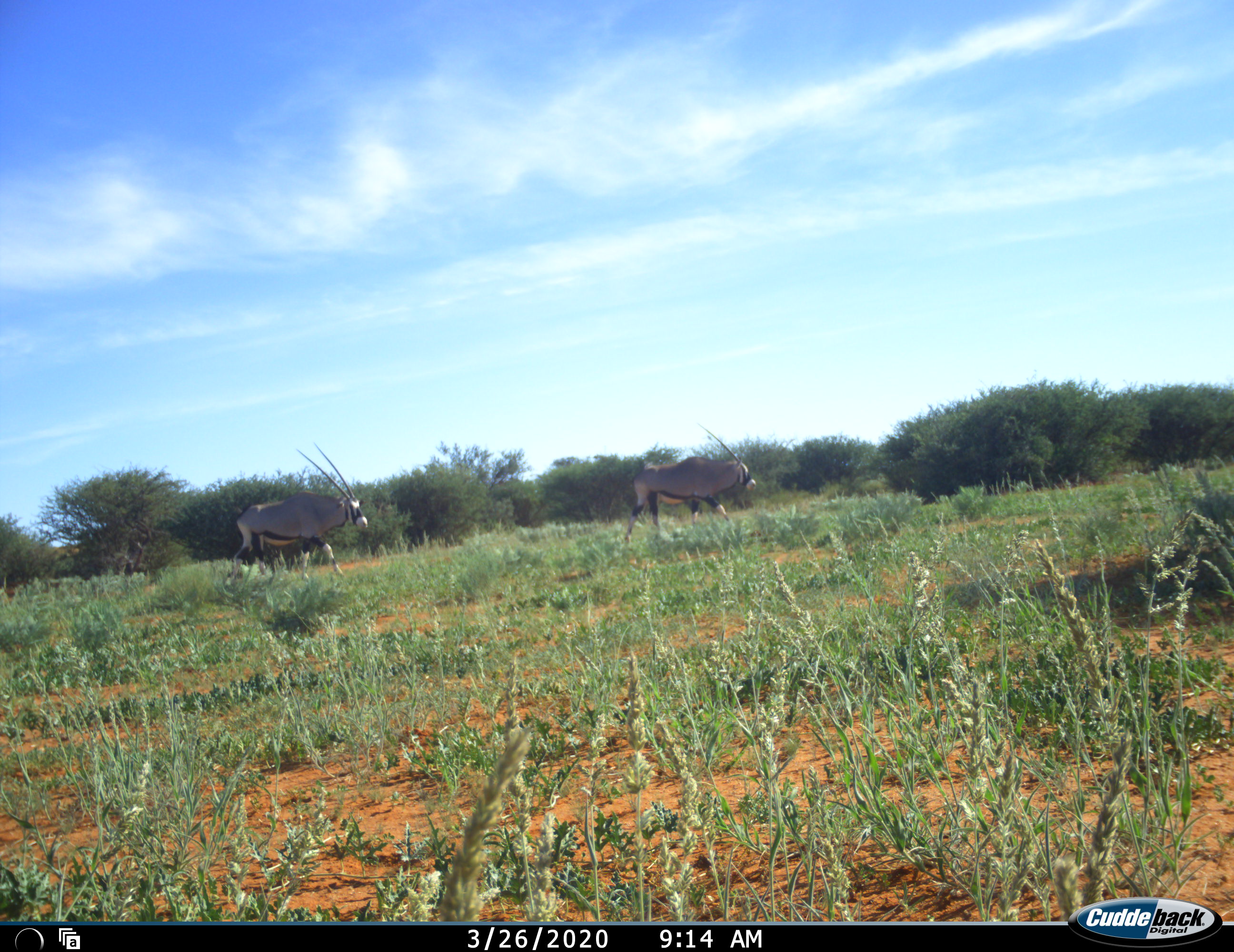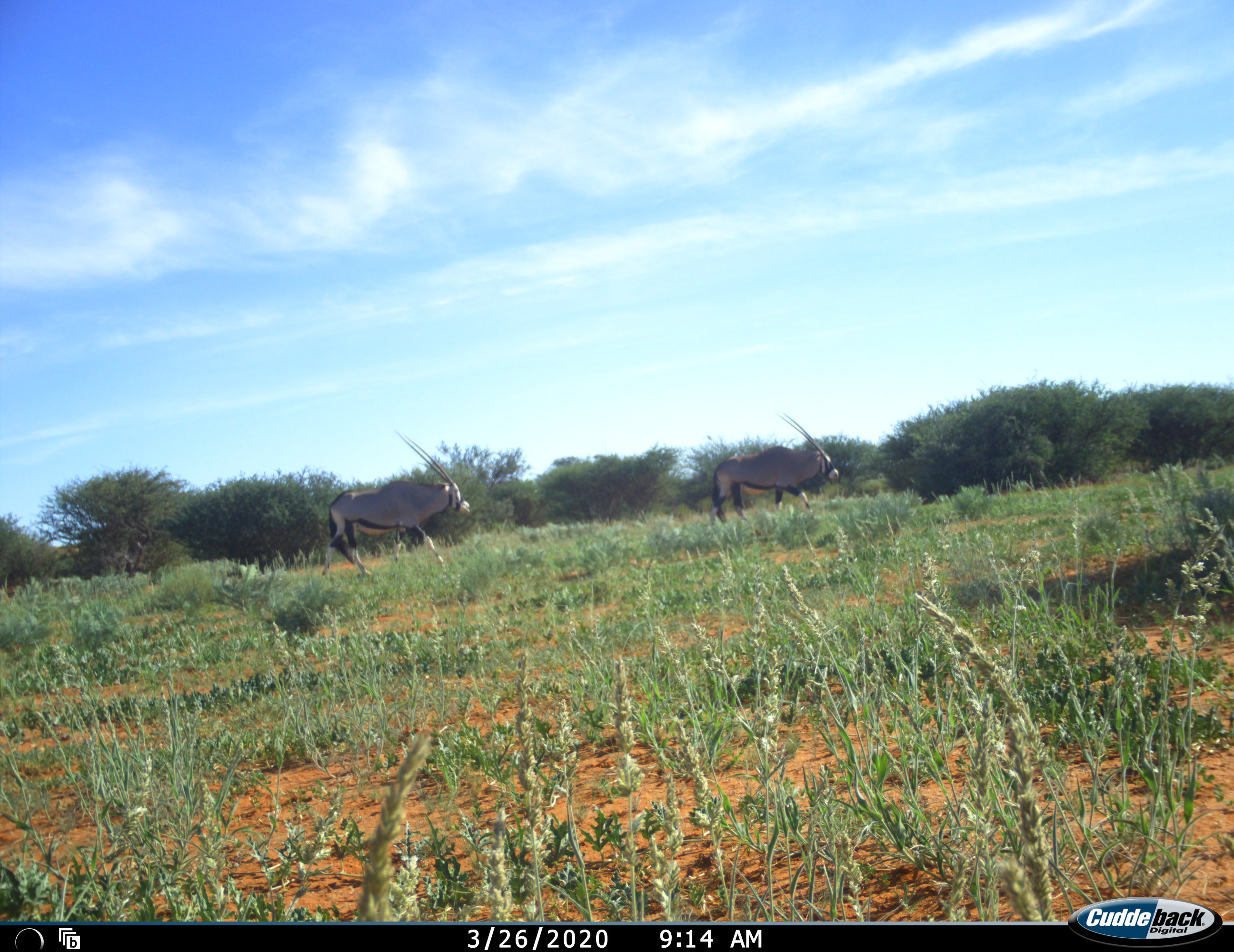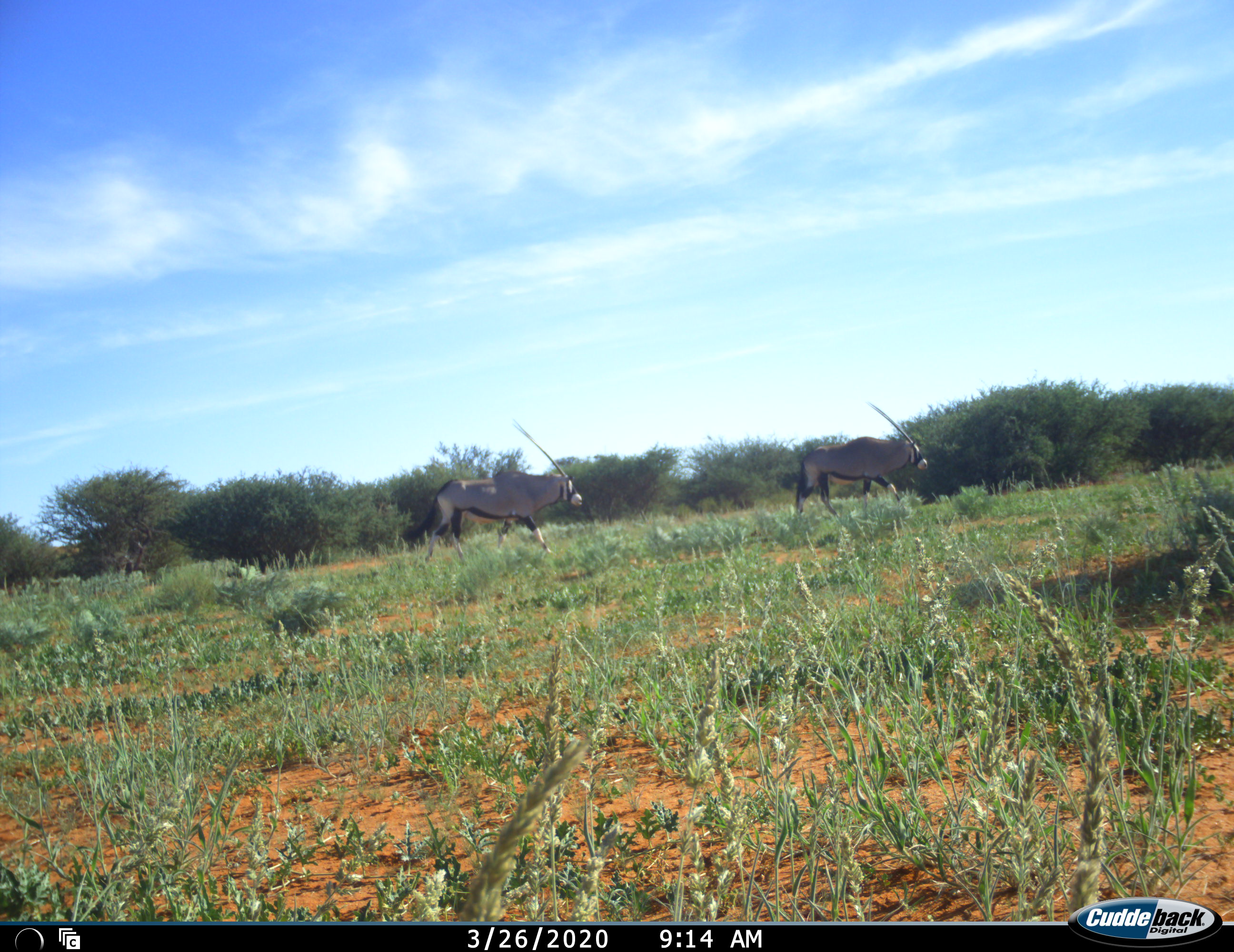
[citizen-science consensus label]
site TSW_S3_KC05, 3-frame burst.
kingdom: Animalia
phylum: Chordata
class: Mammalia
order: Artiodactyla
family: Bovidae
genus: Oryx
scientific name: Oryx gazella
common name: gemsbok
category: oryx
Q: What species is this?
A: Oryx (gemsbok) (Oryx gazella).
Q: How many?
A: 2.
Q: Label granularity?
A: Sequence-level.